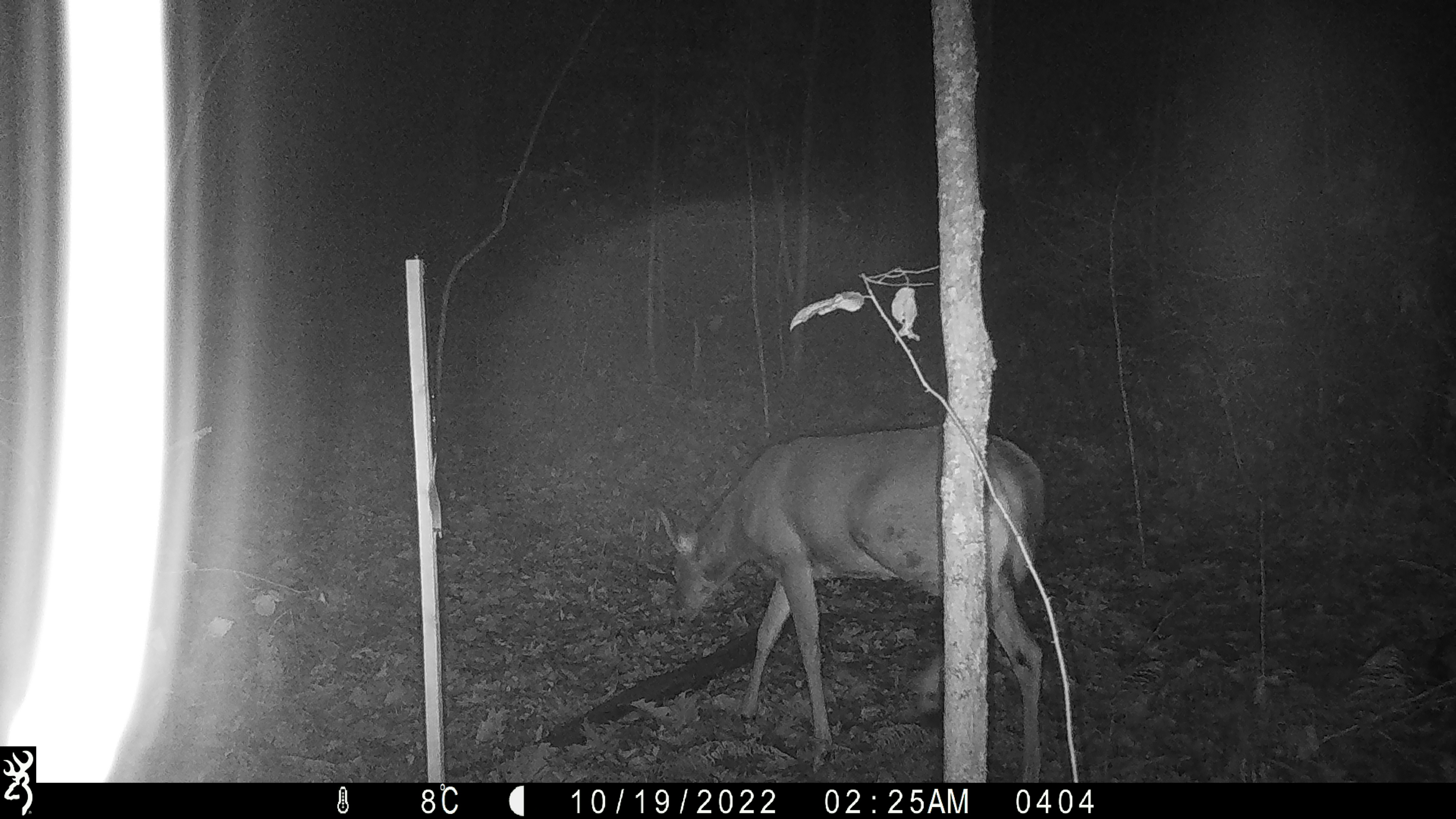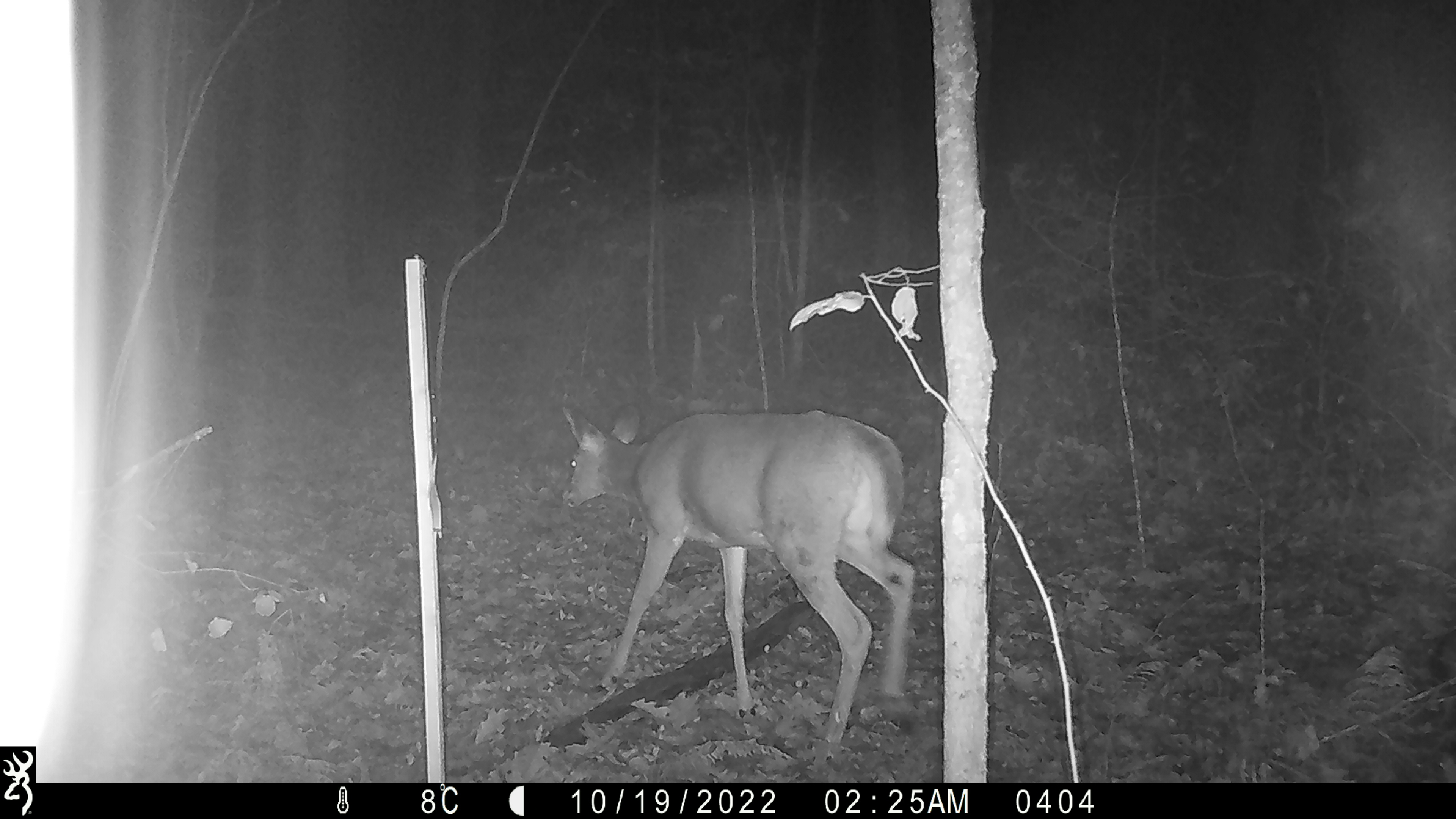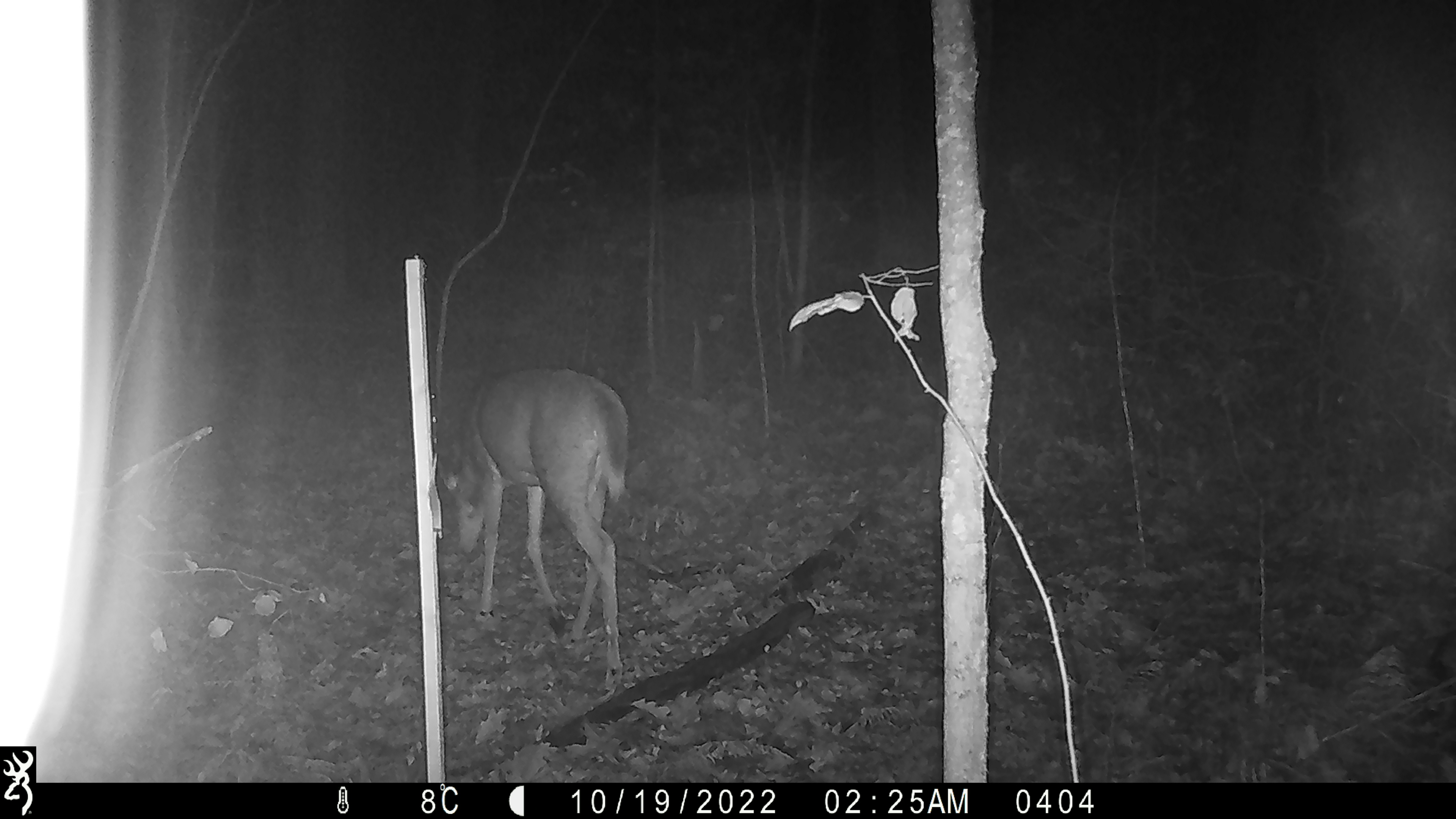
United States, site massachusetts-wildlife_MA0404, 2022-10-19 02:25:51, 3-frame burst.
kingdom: Animalia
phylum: Chordata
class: Mammalia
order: Artiodactyla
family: Cervidae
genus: Odocoileus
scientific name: Odocoileus virginianus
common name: white-tailed deer